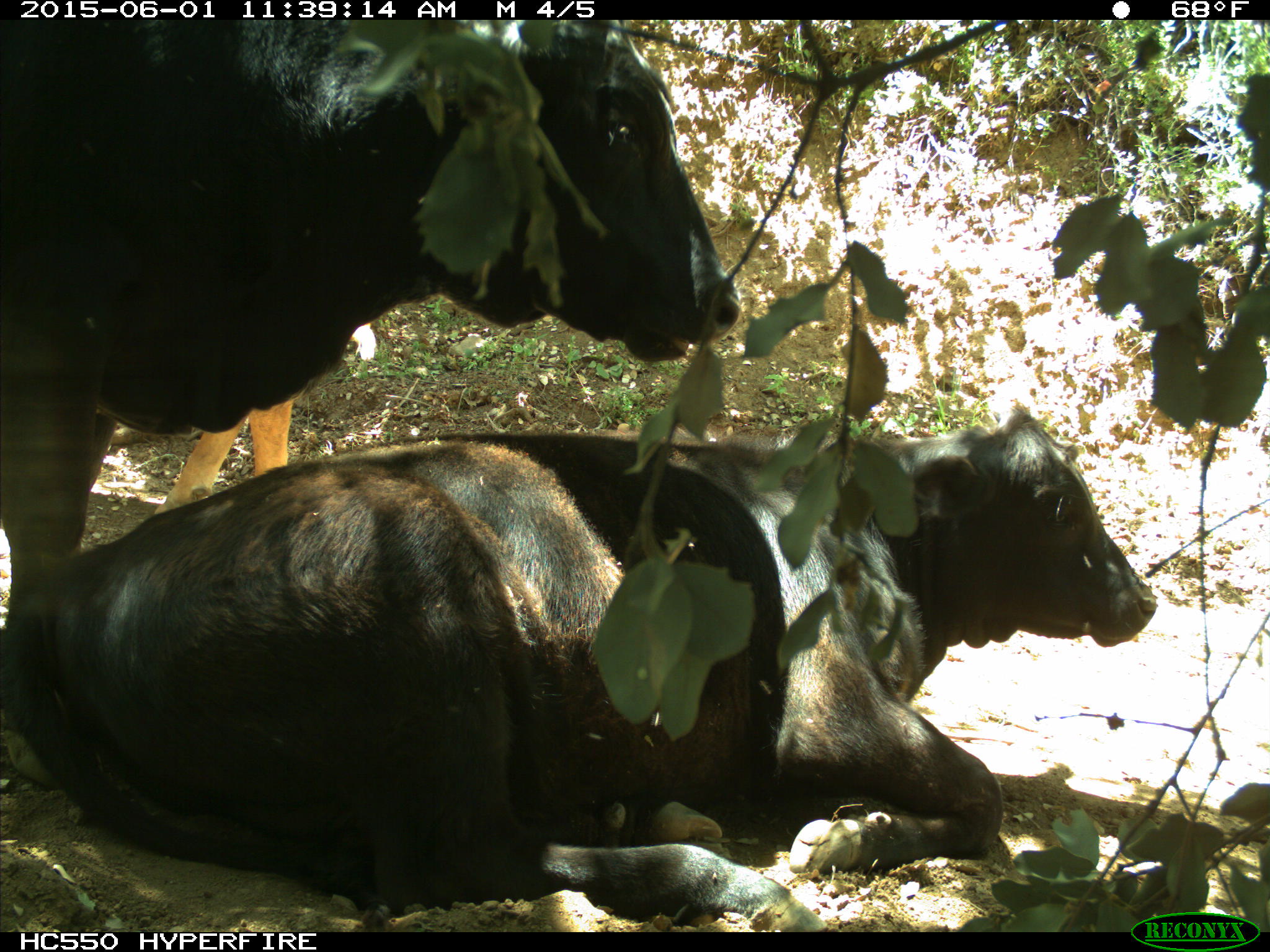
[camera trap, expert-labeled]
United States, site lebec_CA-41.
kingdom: Animalia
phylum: Chordata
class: Mammalia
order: Artiodactyla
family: Bovidae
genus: Bos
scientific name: Bos taurus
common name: domestic cow